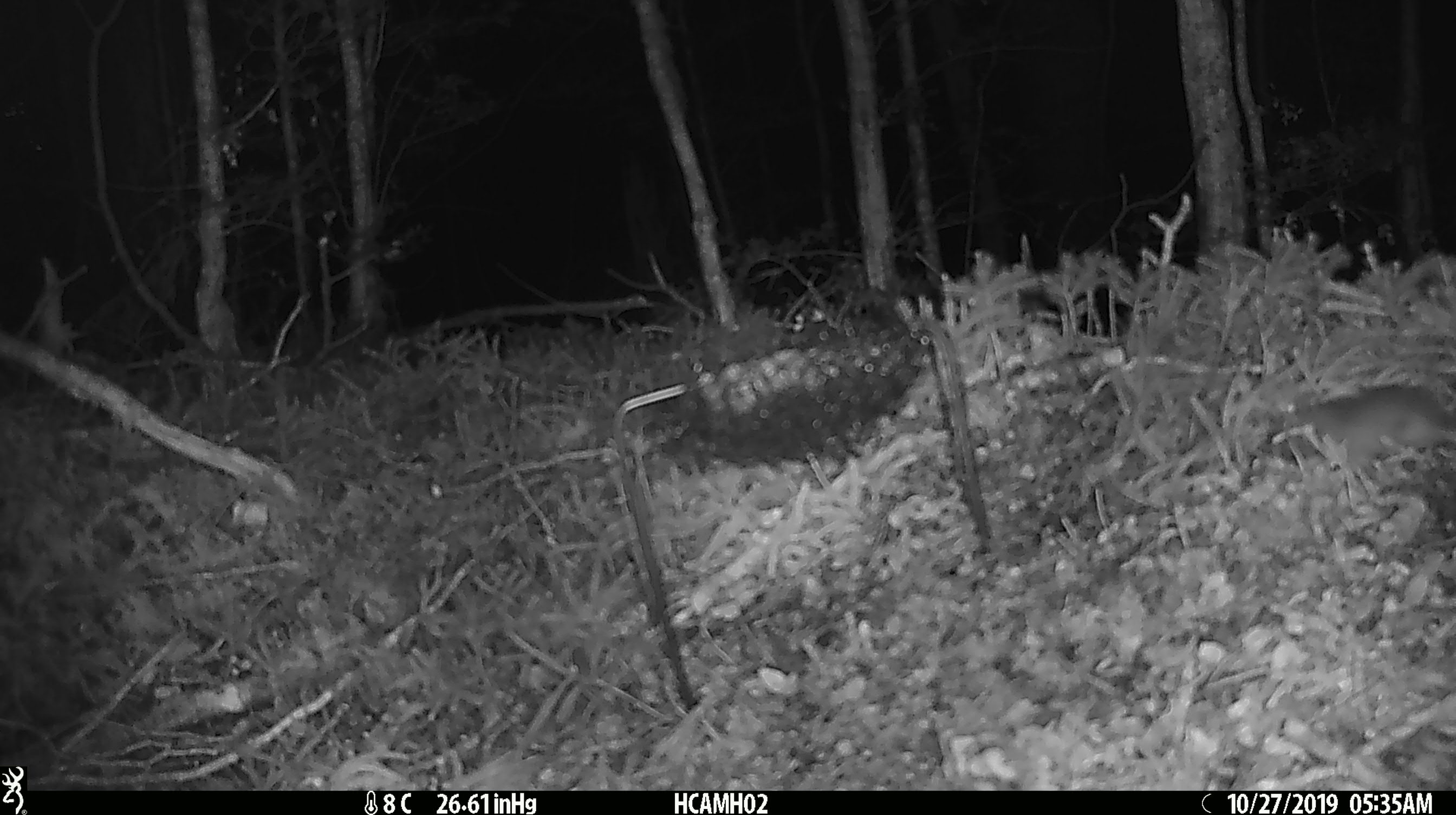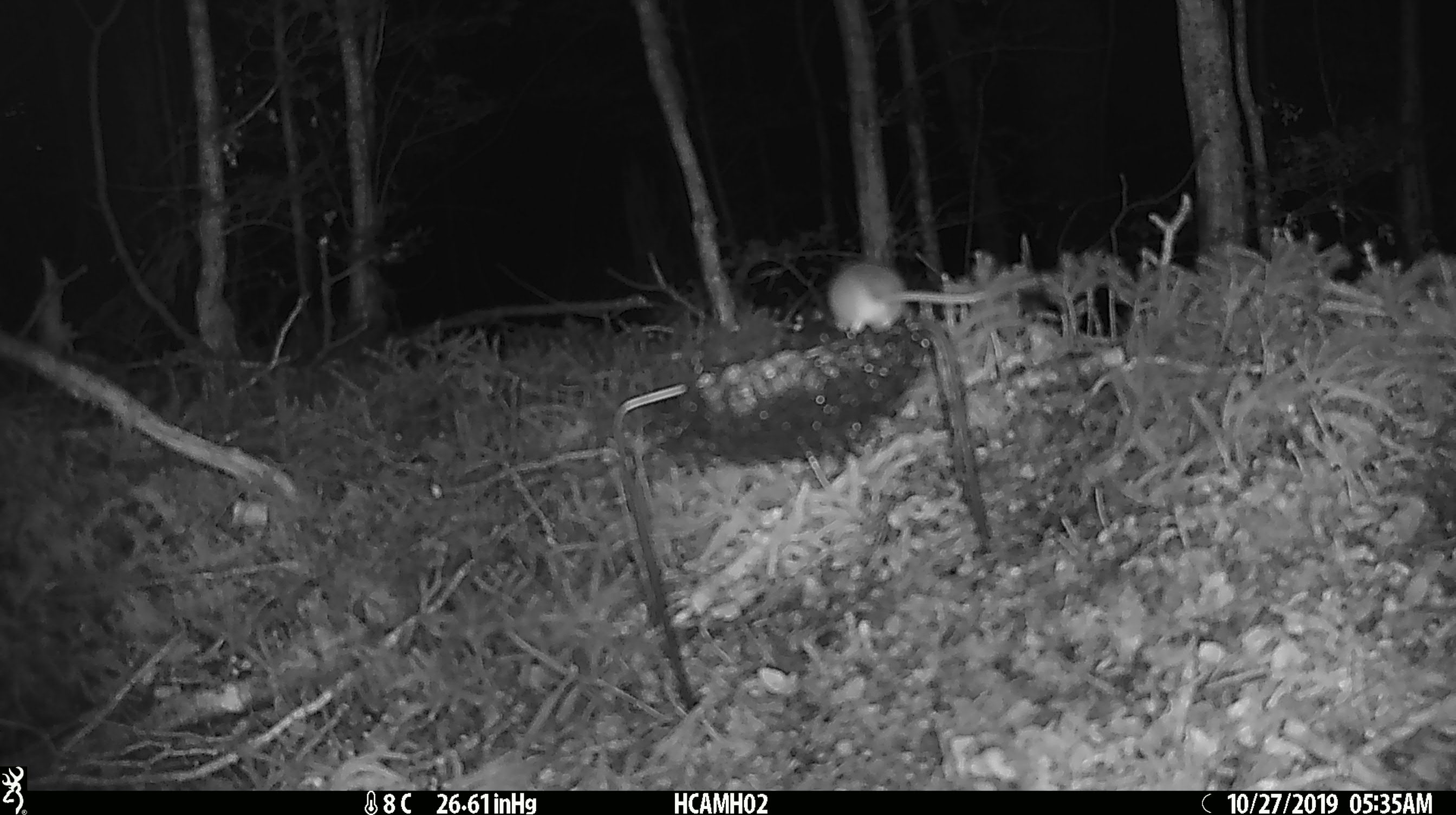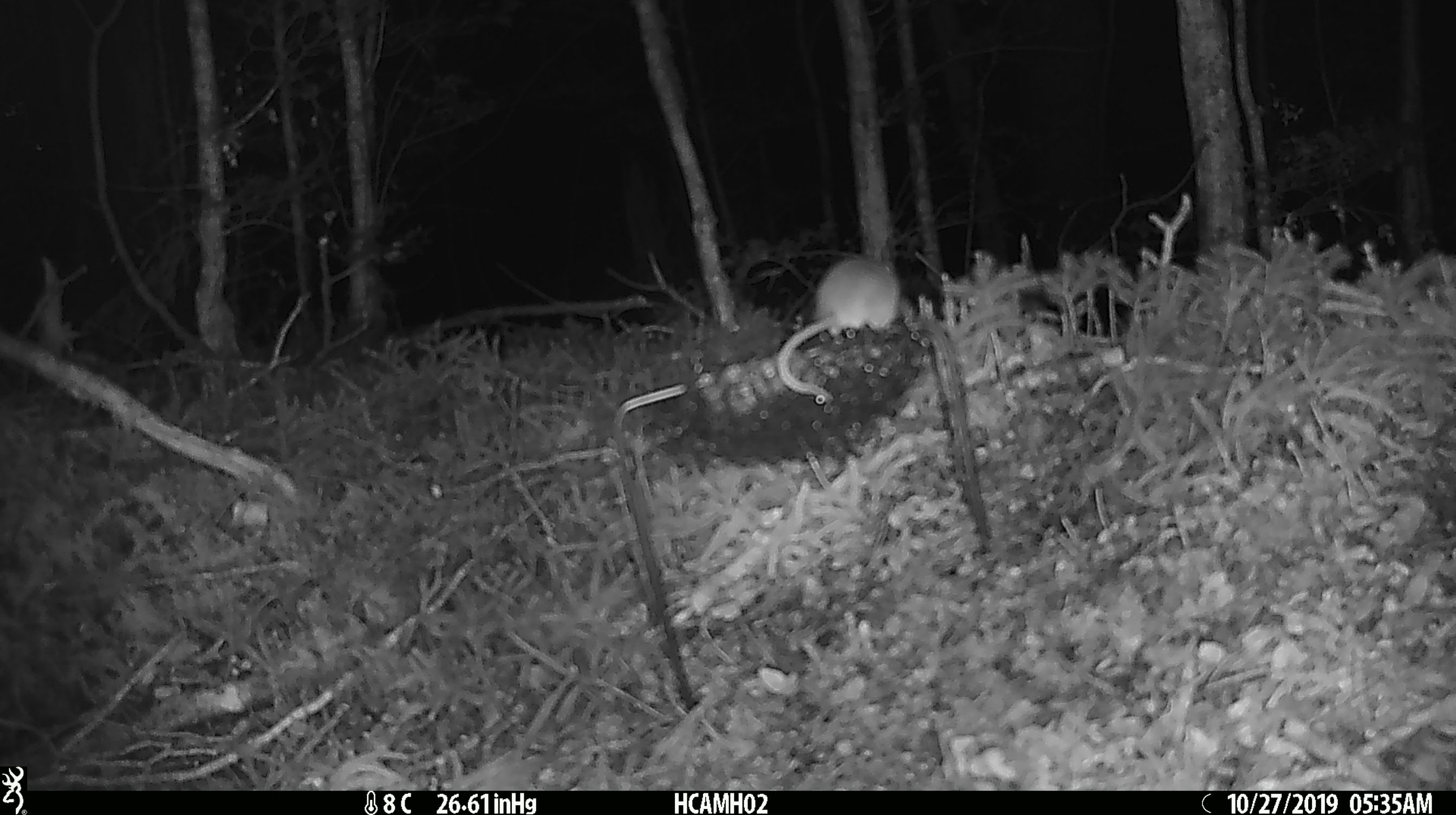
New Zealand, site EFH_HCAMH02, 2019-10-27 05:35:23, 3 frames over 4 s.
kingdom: Animalia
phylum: Chordata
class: Mammalia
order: Rodentia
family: Muridae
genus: Mus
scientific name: Mus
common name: mouse